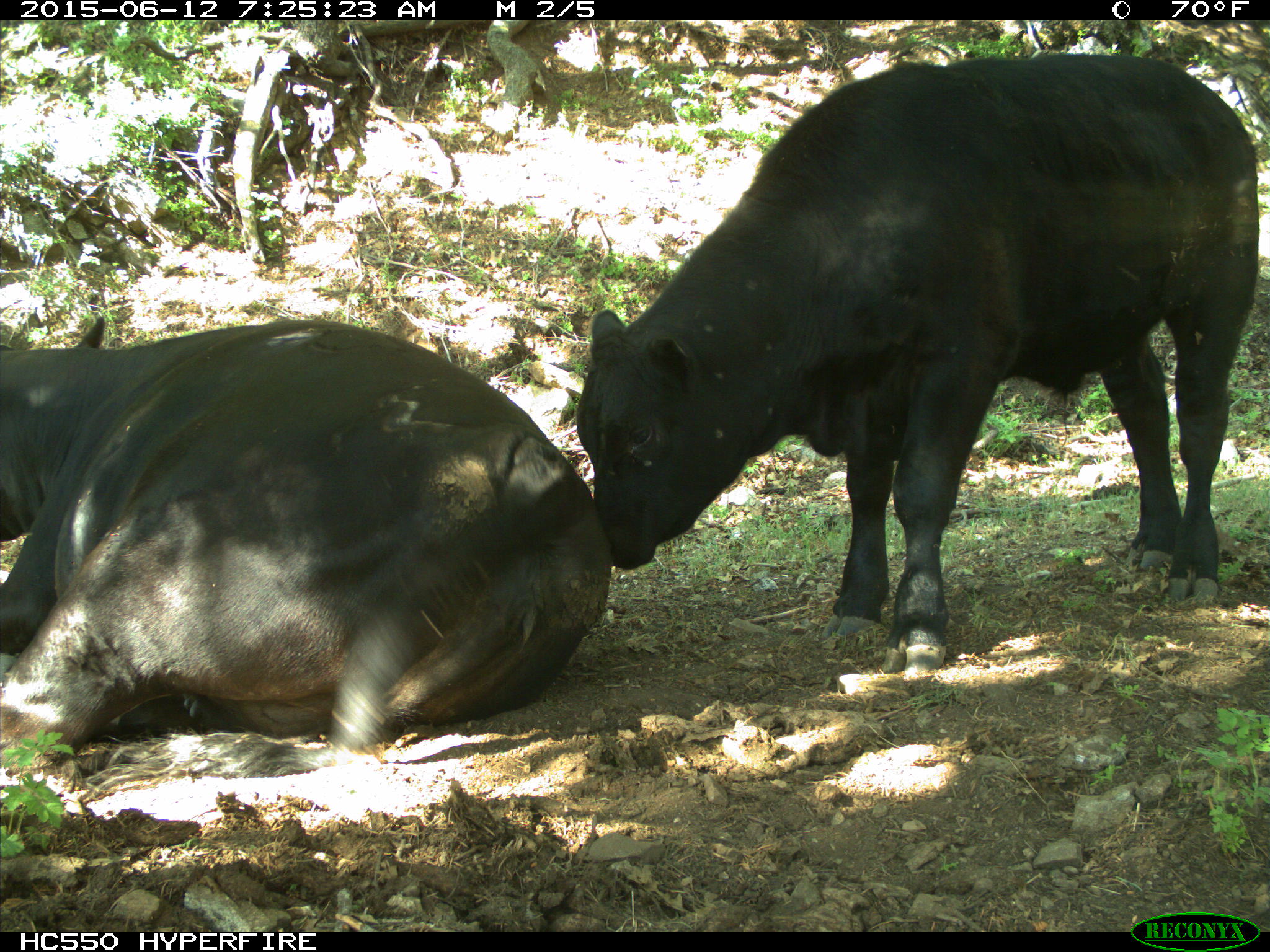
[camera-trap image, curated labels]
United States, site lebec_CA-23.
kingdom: Animalia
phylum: Chordata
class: Mammalia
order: Artiodactyla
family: Bovidae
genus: Bos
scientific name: Bos taurus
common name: domestic cow